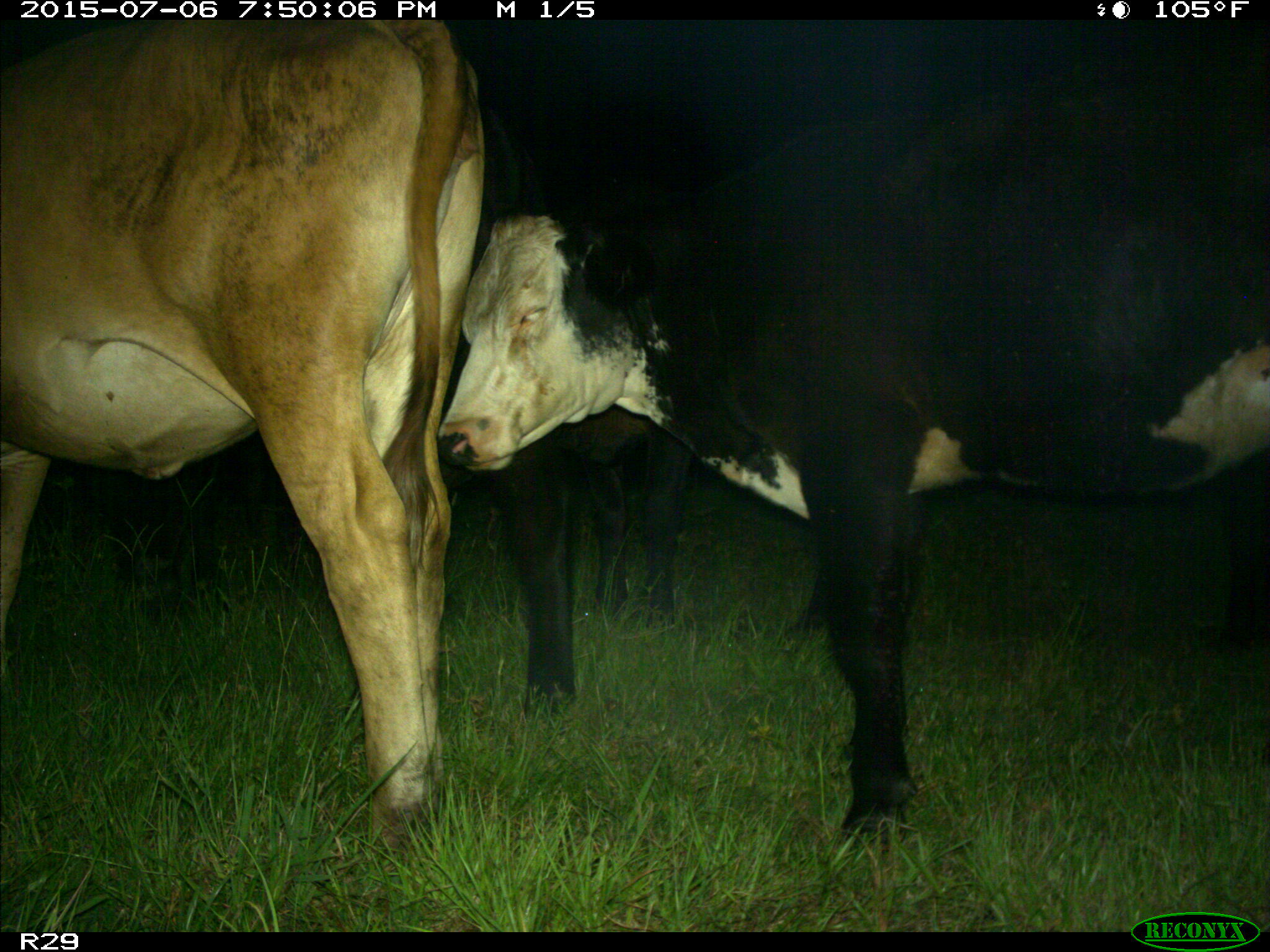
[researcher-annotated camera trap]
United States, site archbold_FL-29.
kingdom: Animalia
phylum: Chordata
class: Mammalia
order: Artiodactyla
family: Bovidae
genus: Bos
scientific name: Bos taurus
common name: domestic cow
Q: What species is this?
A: Bos taurus (domestic cow).